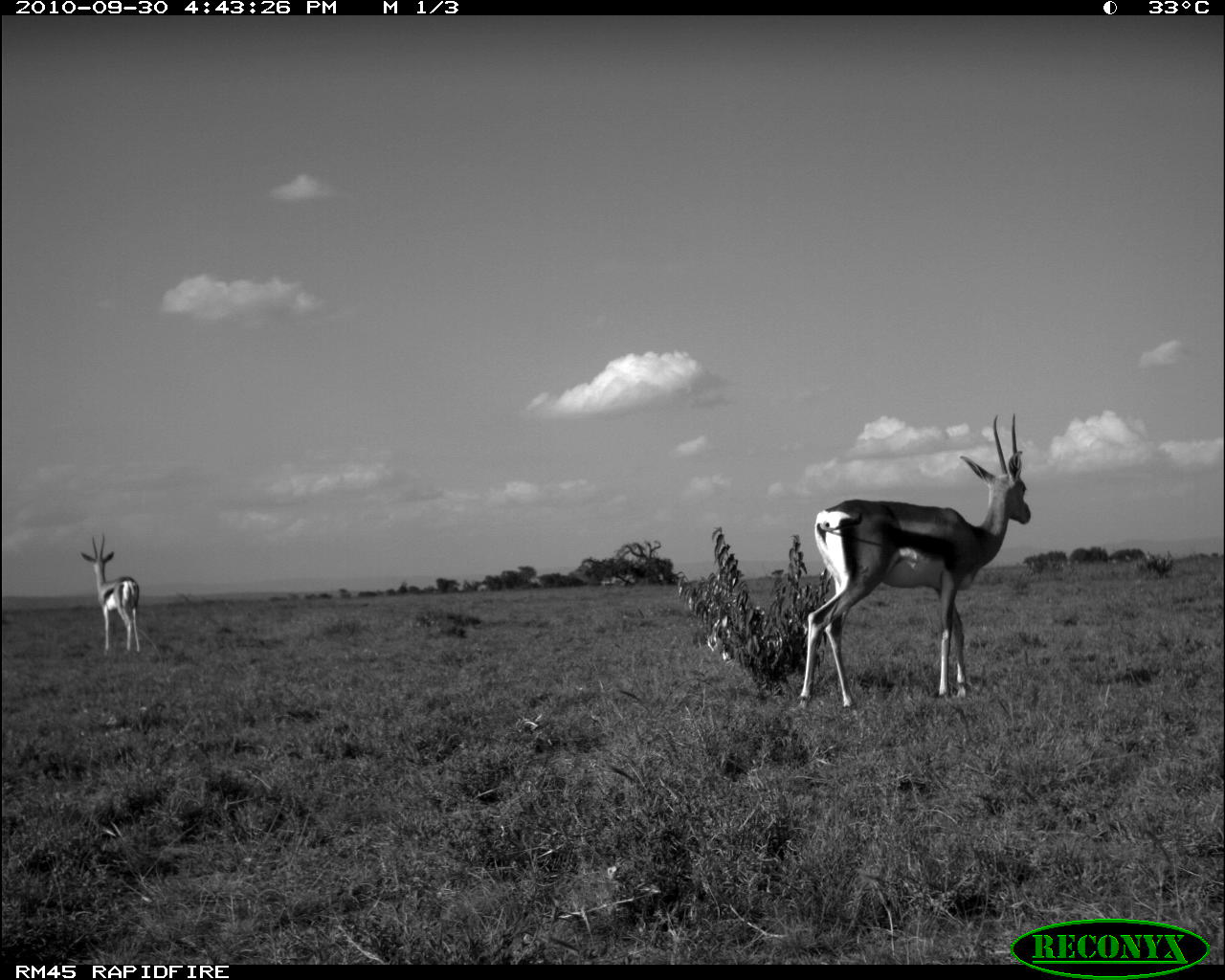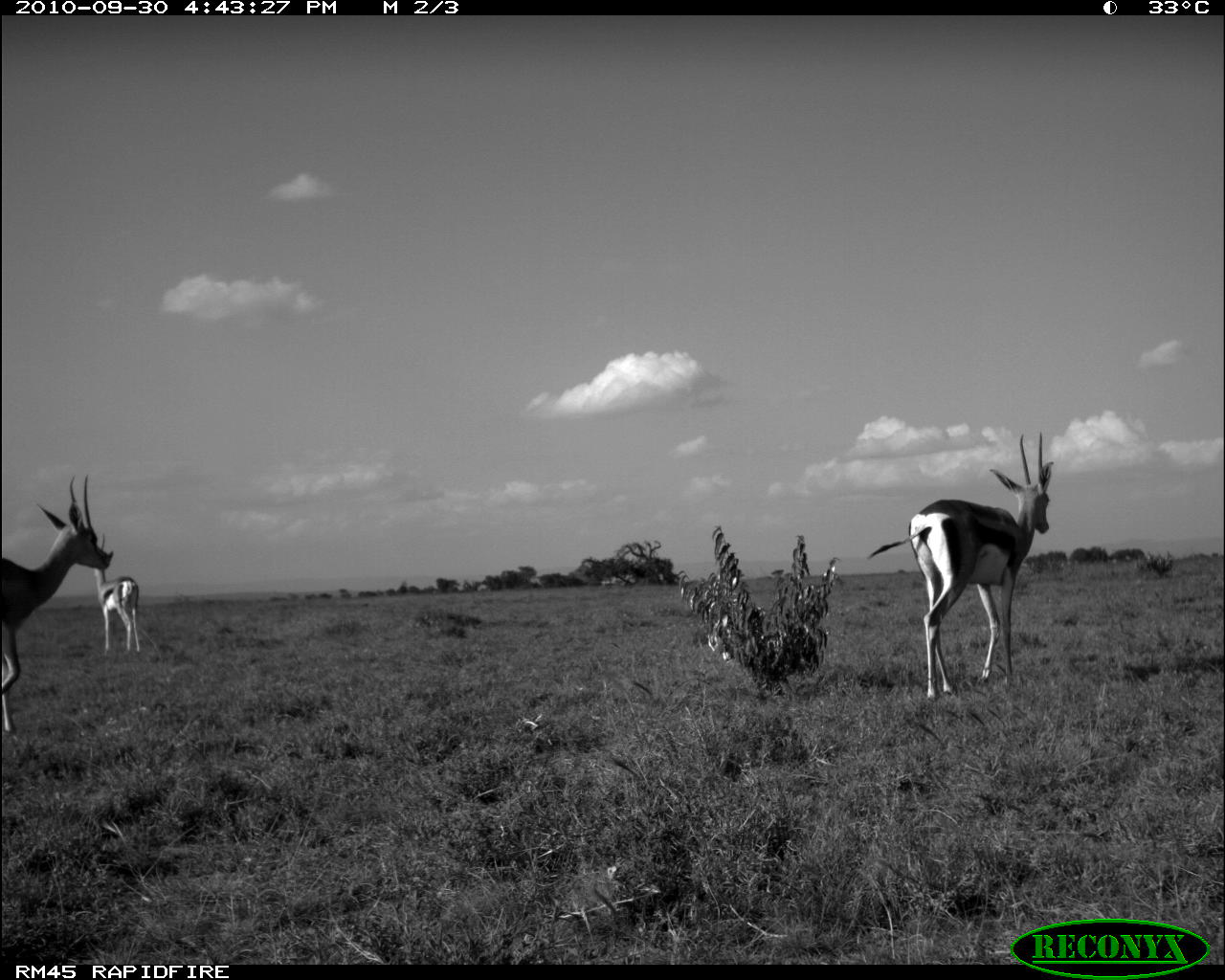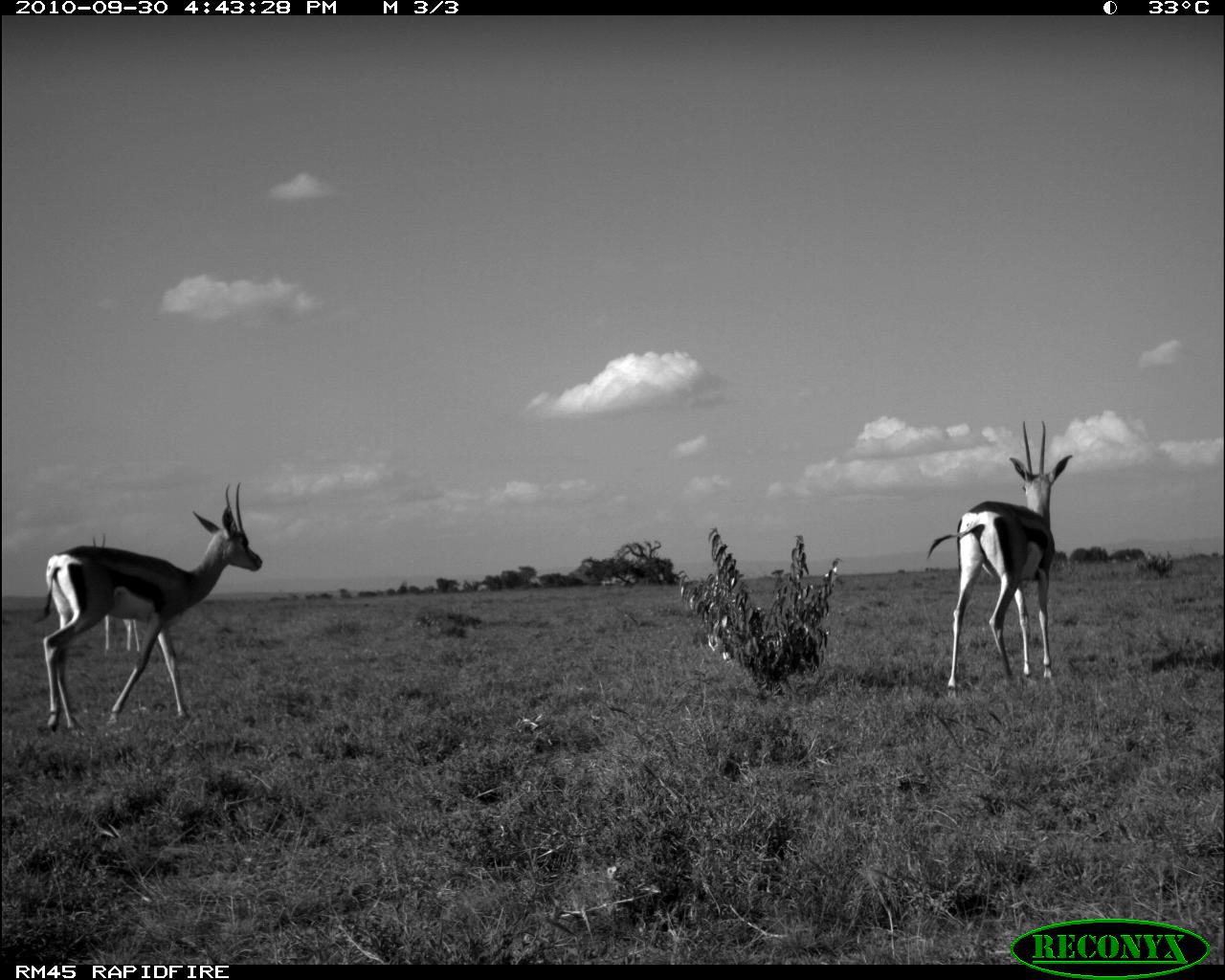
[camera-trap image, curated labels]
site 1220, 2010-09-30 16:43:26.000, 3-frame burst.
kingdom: Animalia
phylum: Chordata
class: Mammalia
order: Artiodactyla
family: Bovidae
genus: Nanger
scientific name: Nanger granti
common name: grant's gazelle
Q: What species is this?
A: Nanger granti (grant's gazelle).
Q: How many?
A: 2.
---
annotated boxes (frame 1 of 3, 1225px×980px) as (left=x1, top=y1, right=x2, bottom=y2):
nanger granti: (left=798, top=412, right=1031, bottom=709); (left=80, top=533, right=140, bottom=650)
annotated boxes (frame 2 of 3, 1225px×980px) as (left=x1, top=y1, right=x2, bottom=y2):
nanger granti: (left=867, top=432, right=1053, bottom=699); (left=0, top=475, right=111, bottom=733); (left=92, top=533, right=139, bottom=652)